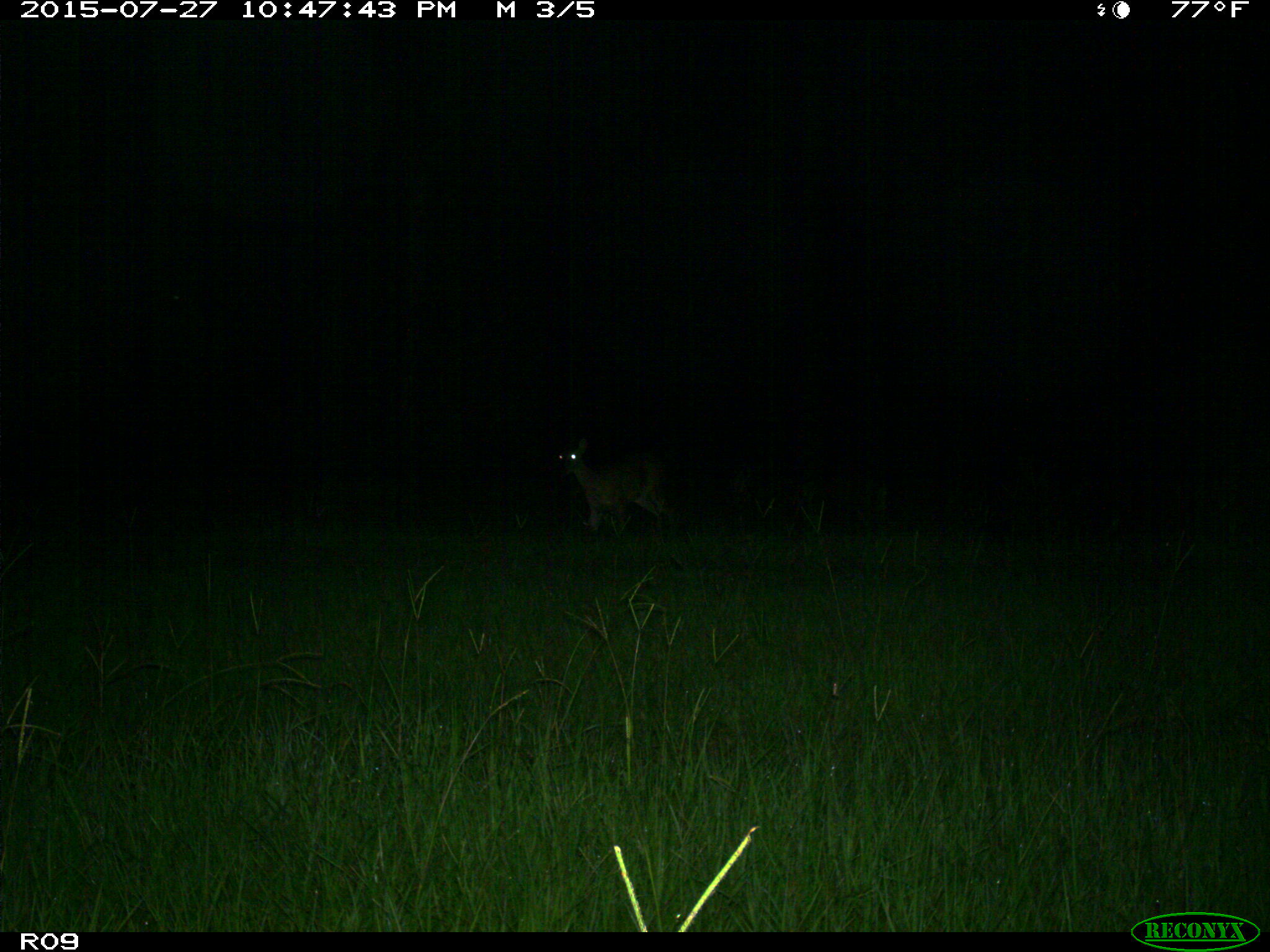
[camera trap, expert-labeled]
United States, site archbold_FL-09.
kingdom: Animalia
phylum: Chordata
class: Mammalia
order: Artiodactyla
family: Cervidae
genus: Odocoileus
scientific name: Odocoileus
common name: deer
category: unidentified deer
Unidentified deer (deer) (Odocoileus).